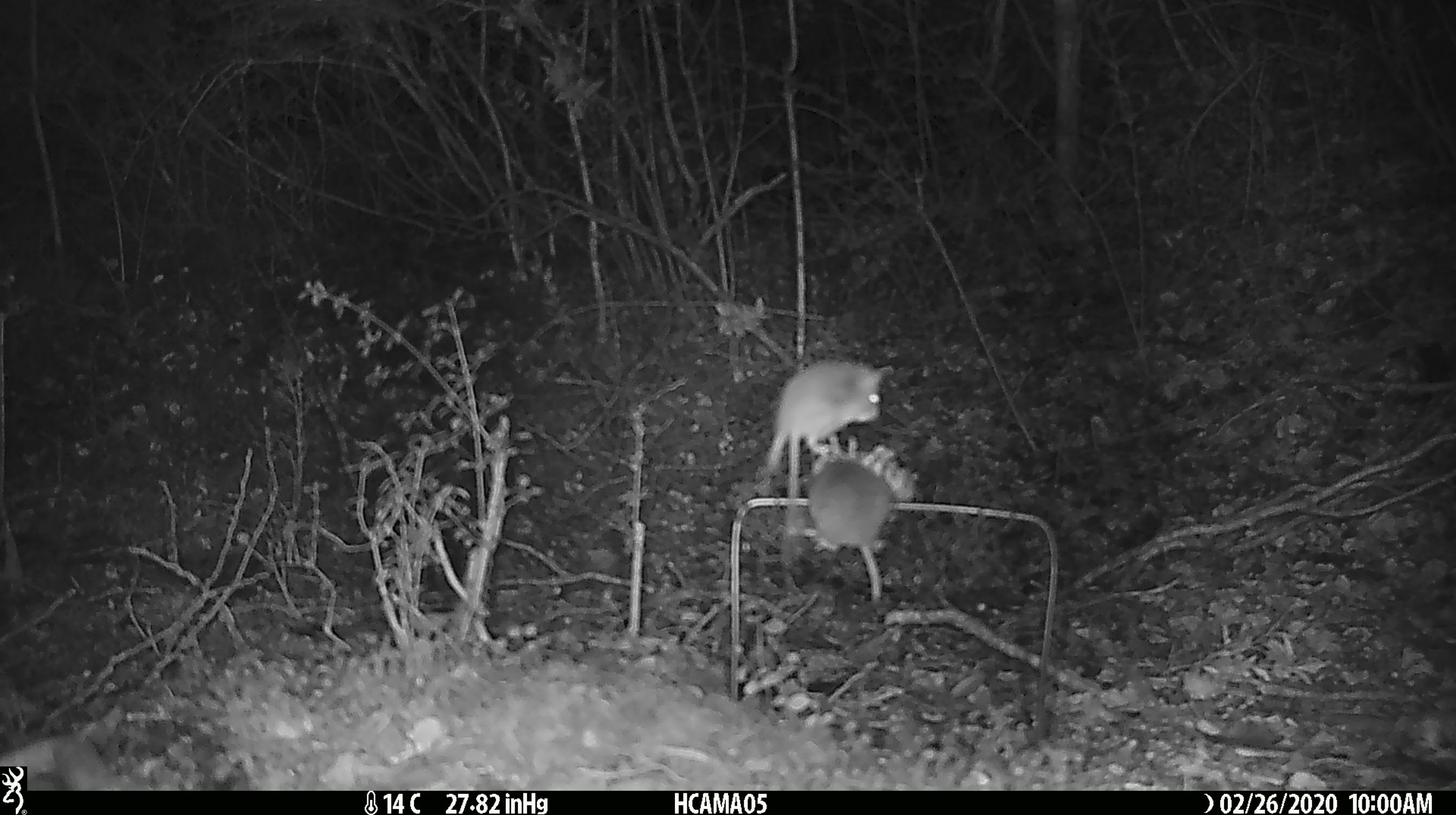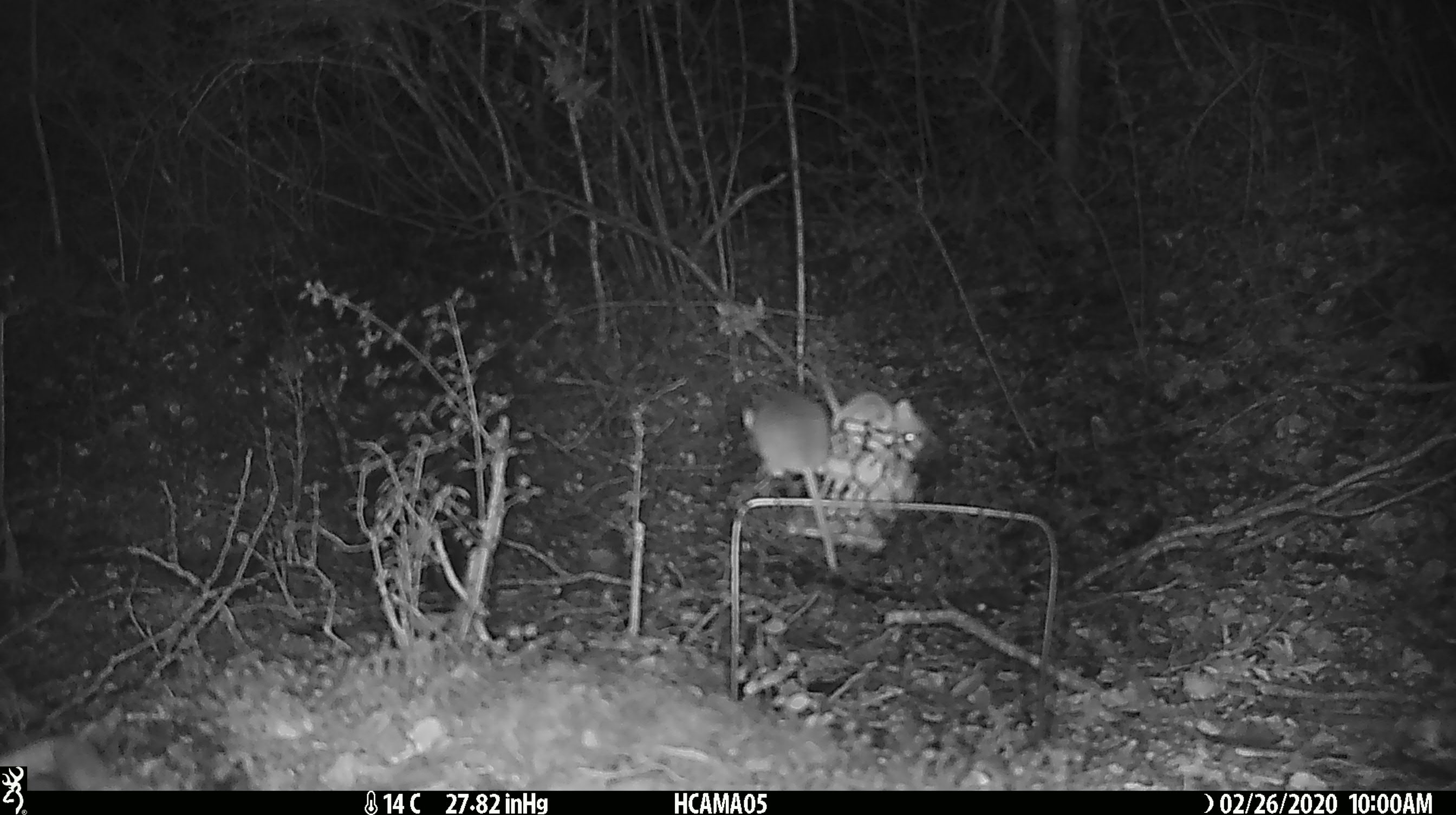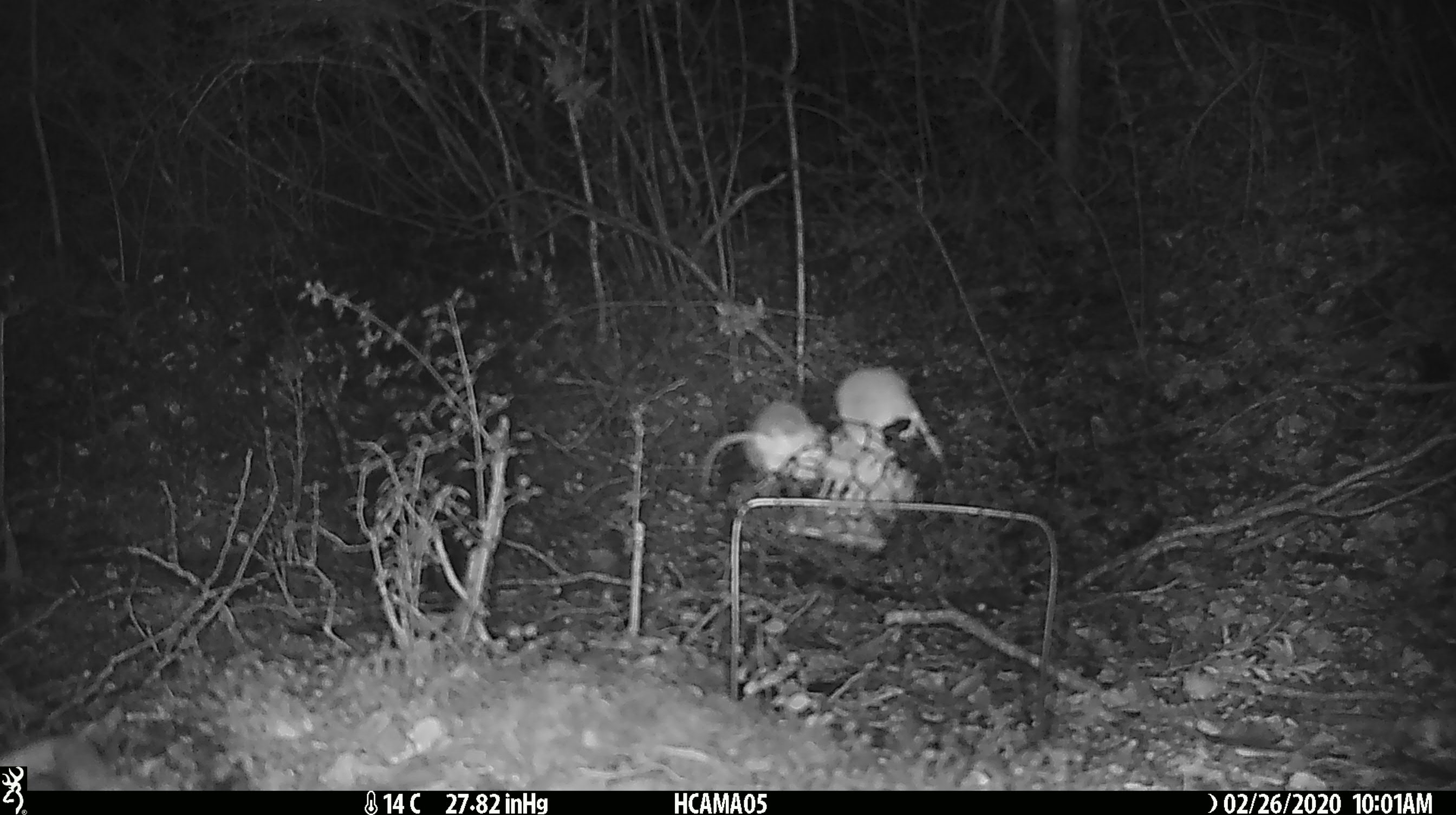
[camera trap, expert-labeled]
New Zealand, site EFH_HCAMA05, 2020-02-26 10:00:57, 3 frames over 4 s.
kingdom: Animalia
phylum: Chordata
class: Mammalia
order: Rodentia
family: Muridae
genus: Mus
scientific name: Mus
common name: mouse